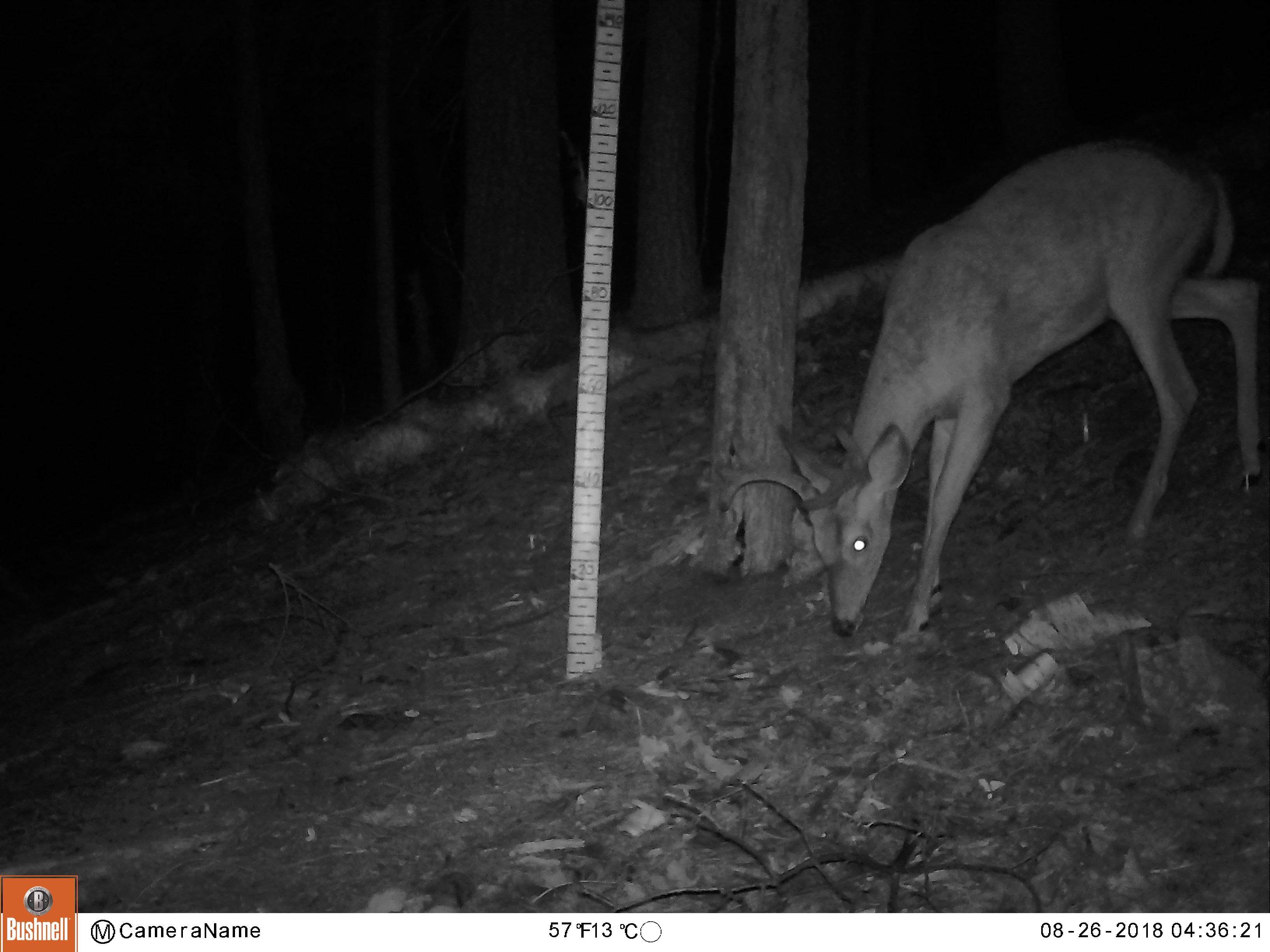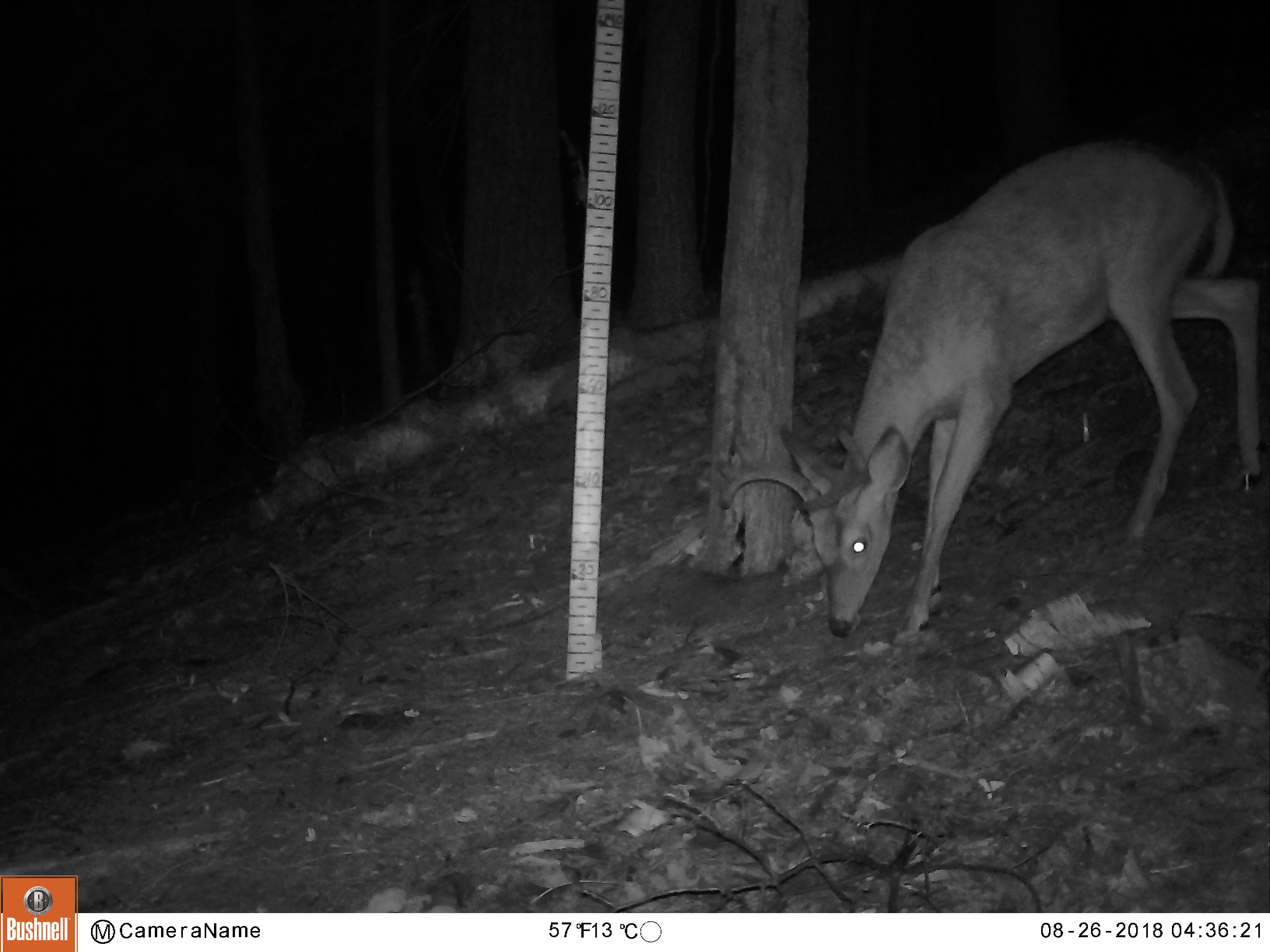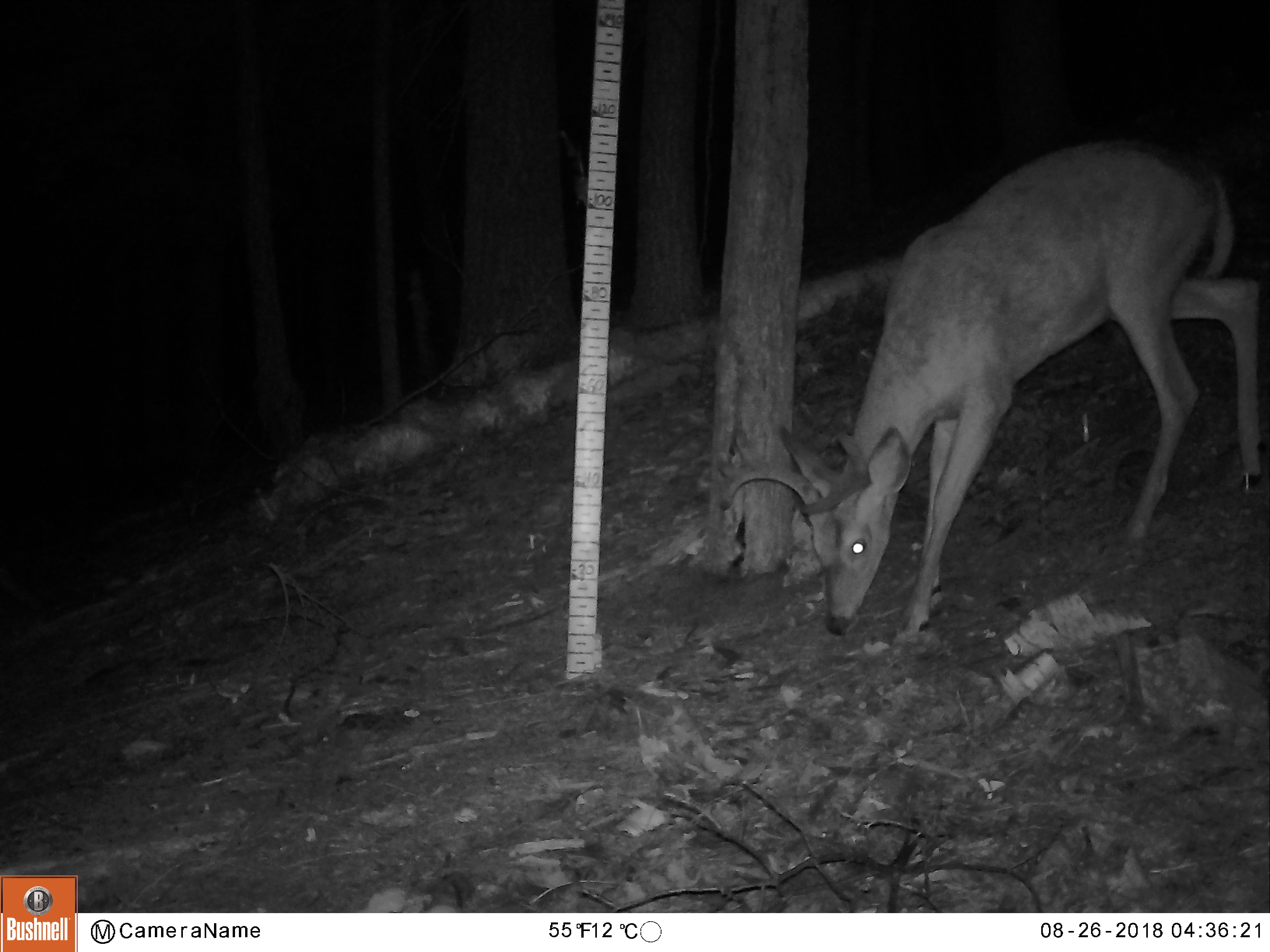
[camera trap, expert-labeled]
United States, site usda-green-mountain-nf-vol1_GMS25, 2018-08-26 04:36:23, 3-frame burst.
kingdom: Animalia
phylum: Chordata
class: Mammalia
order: Artiodactyla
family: Cervidae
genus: Odocoileus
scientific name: Odocoileus virginianus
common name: white-tailed deer